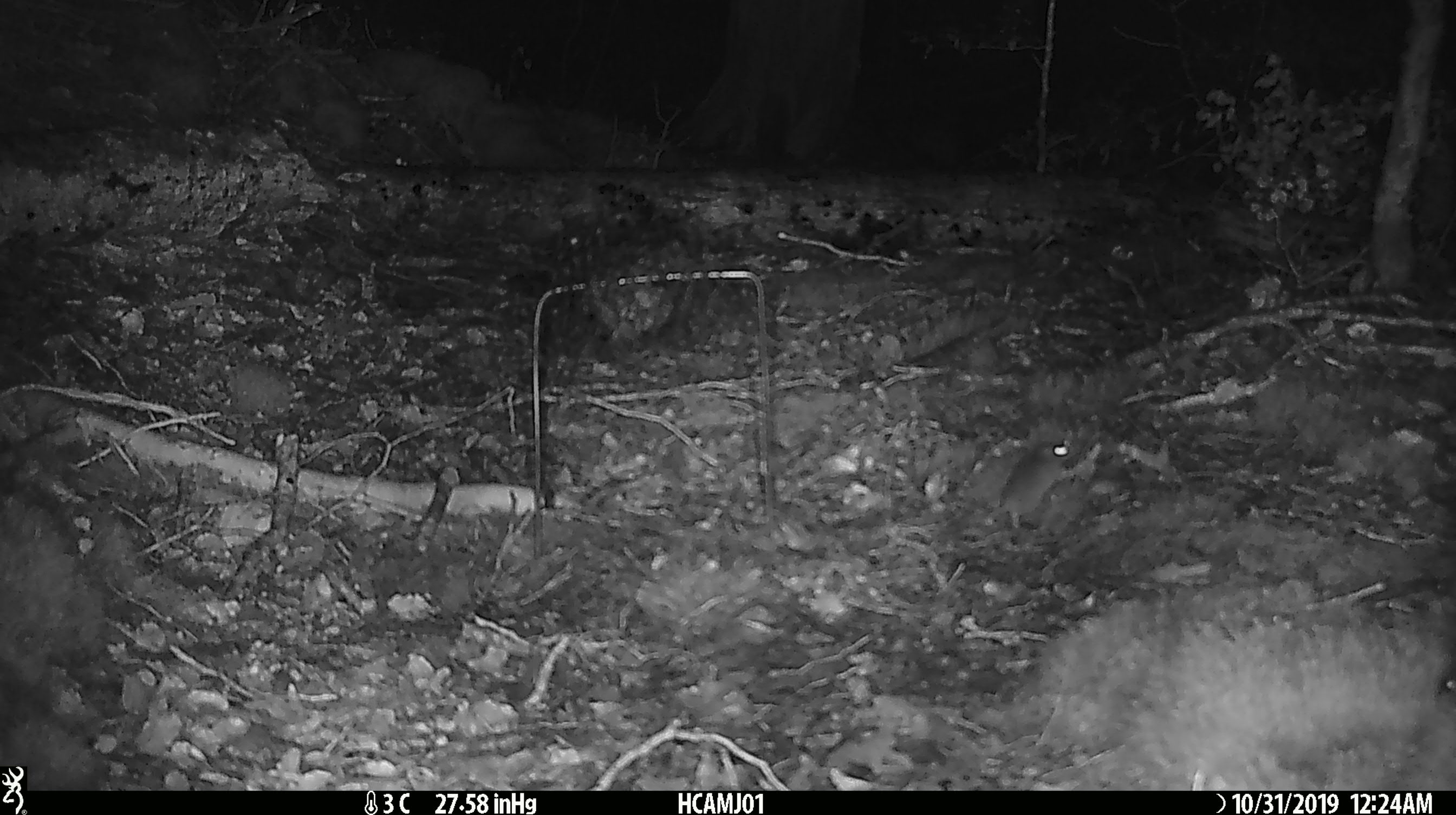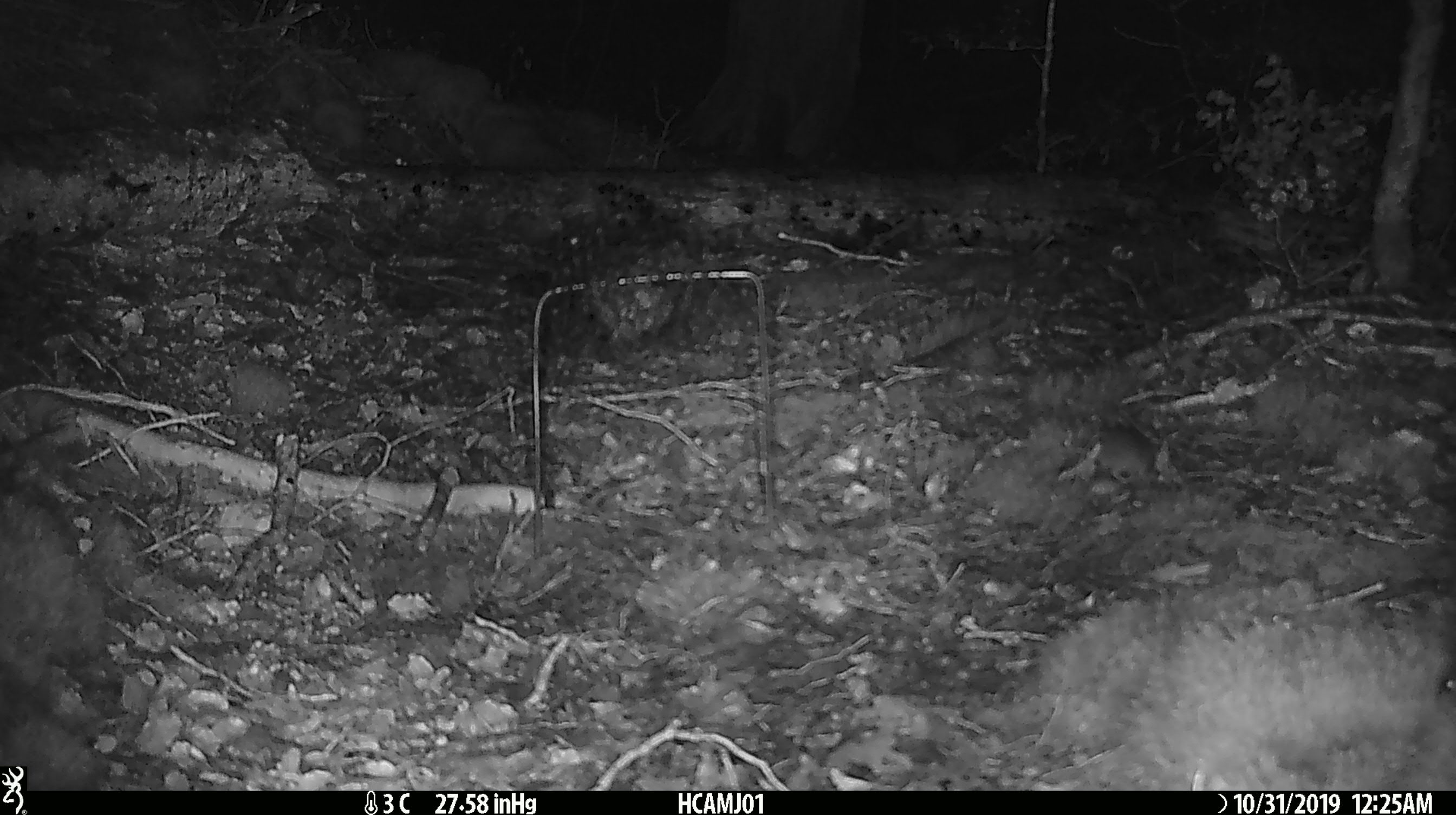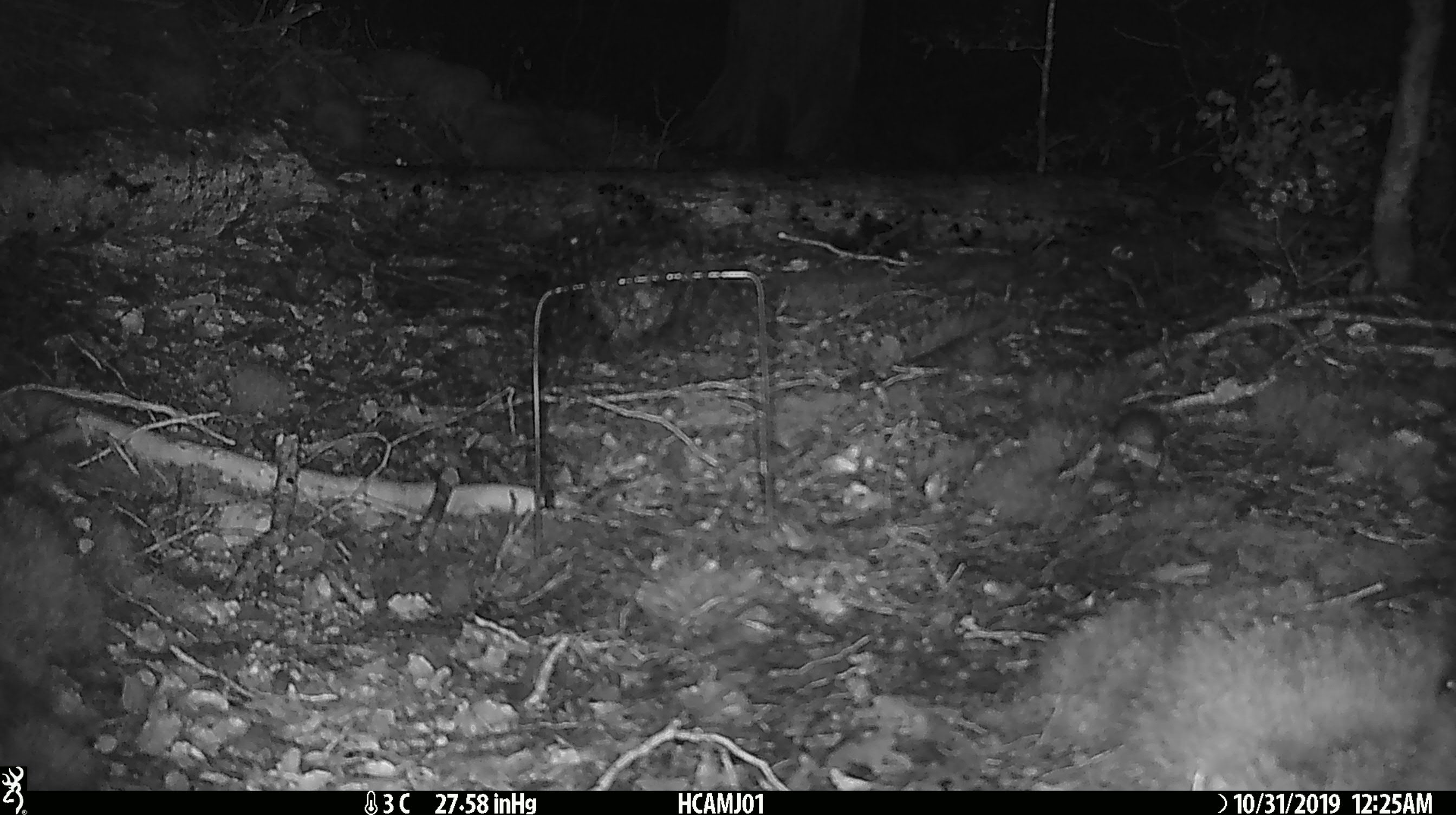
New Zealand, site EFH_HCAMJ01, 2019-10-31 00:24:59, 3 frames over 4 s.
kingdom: Animalia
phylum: Chordata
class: Mammalia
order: Rodentia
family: Muridae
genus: Mus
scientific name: Mus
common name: mouse